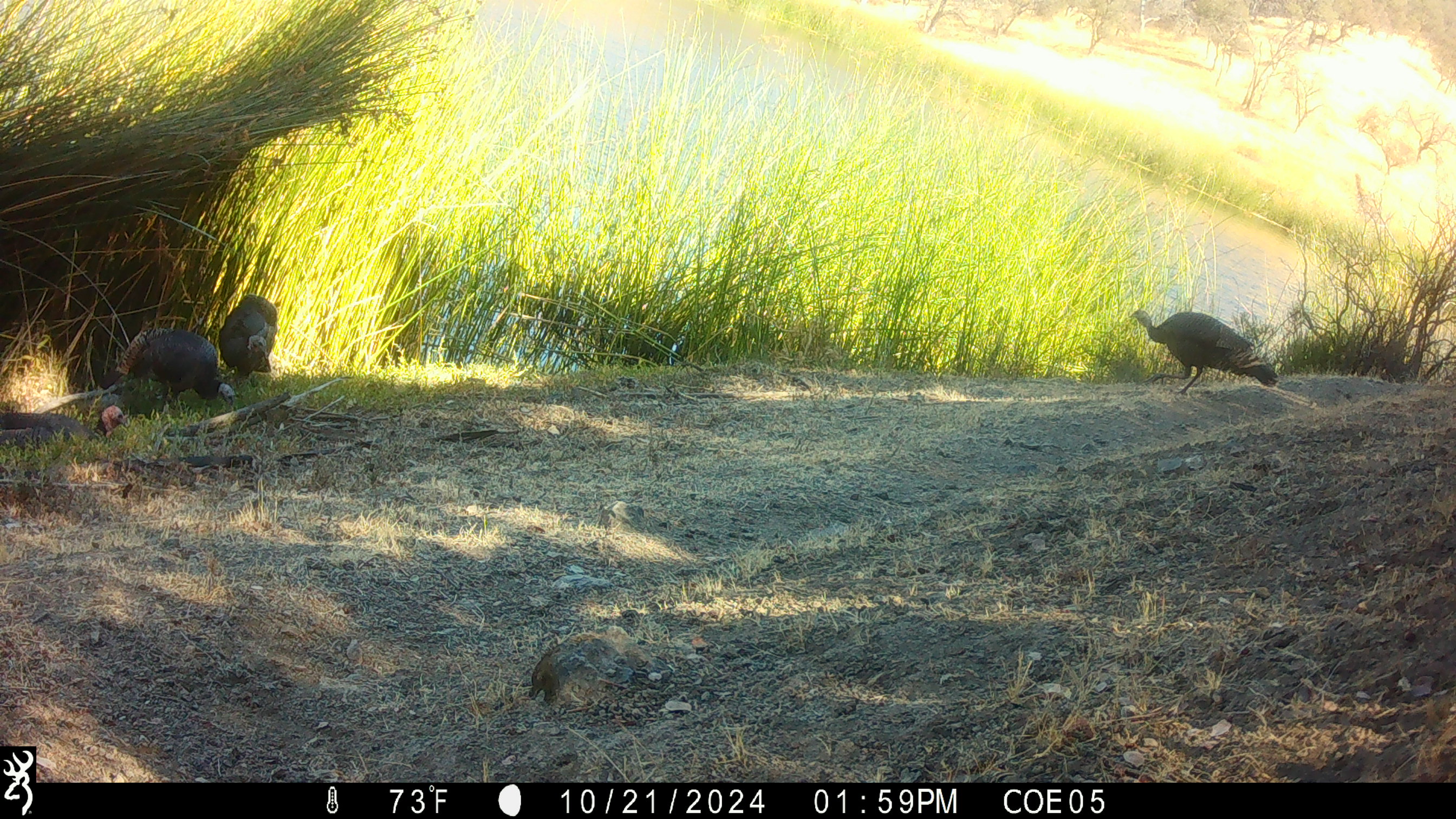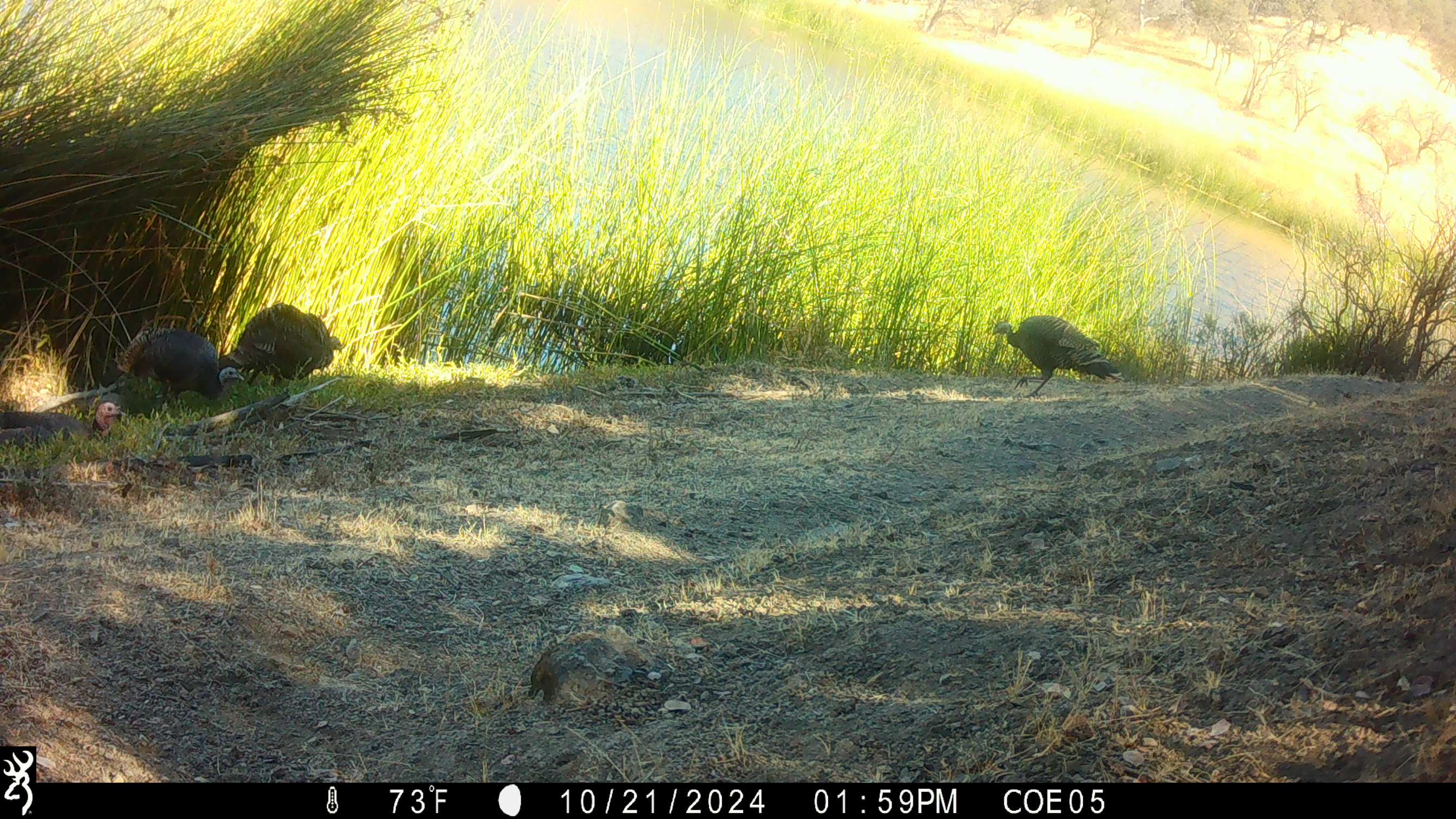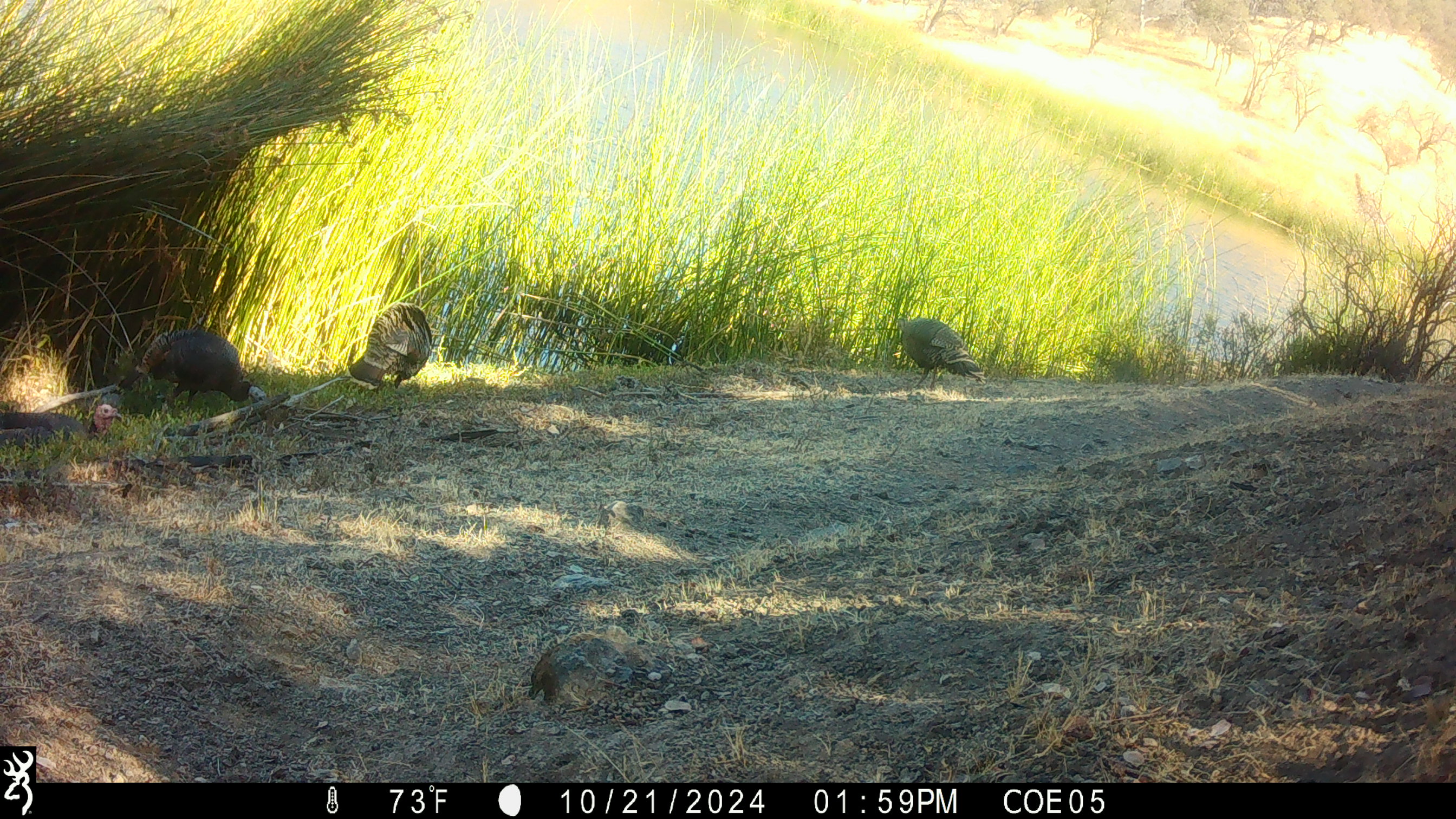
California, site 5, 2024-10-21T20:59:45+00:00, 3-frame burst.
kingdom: Animalia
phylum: Chordata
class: Aves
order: Galliformes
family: Phasianidae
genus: Meleagris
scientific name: Meleagris gallopavo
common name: turkey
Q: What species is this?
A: Turkey (Meleagris gallopavo).